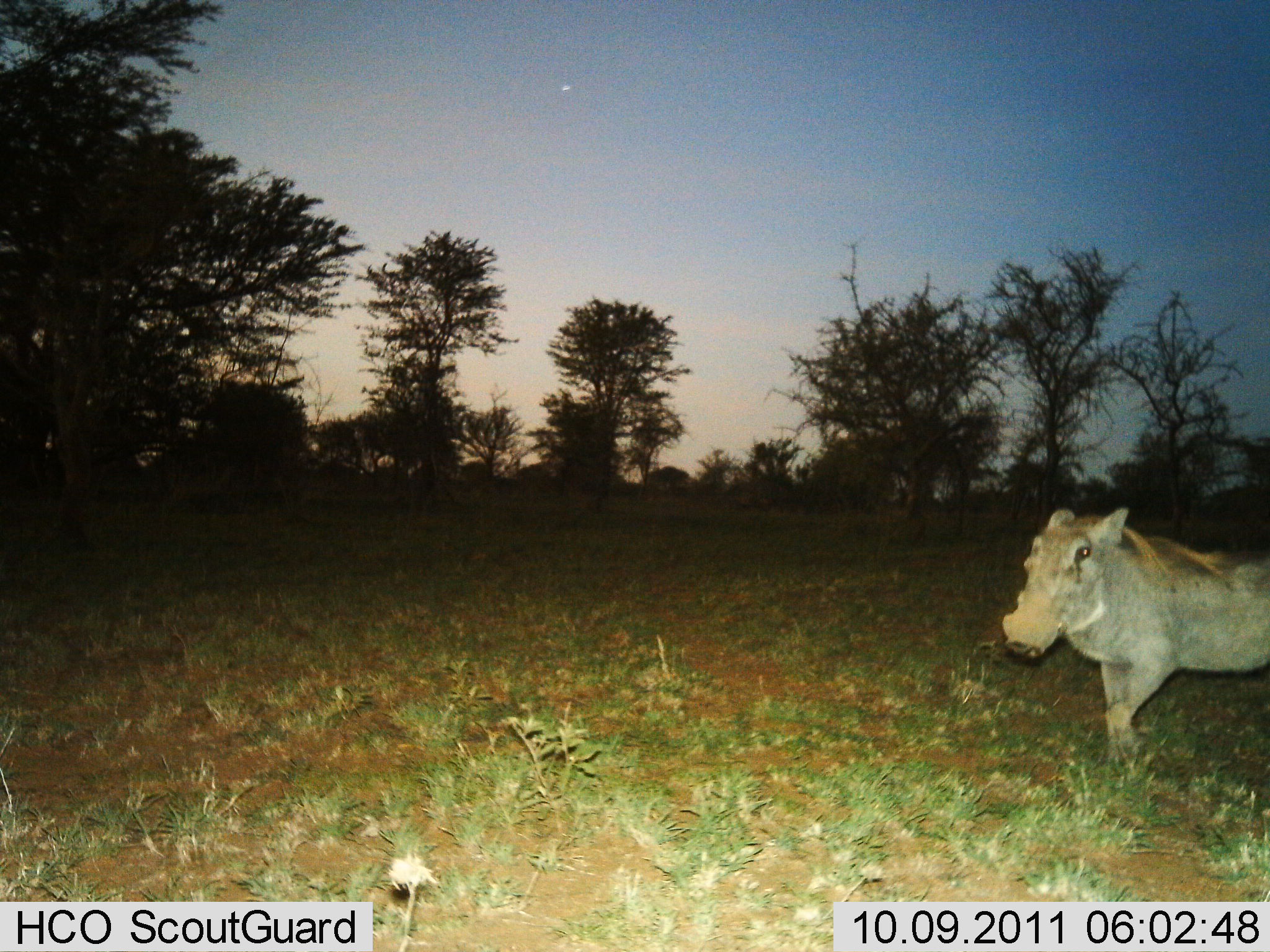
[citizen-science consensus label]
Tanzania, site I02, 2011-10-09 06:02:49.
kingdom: Animalia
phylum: Chordata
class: Mammalia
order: Artiodactyla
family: Suidae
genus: Phacochoerus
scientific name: Phacochoerus africanus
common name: warthog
Warthog (Phacochoerus africanus), count 1. Behavior (volunteer vote fractions): standing 13%, resting 0%, moving 87%, interacting 0%. Young present (vote fraction): 0%. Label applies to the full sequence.